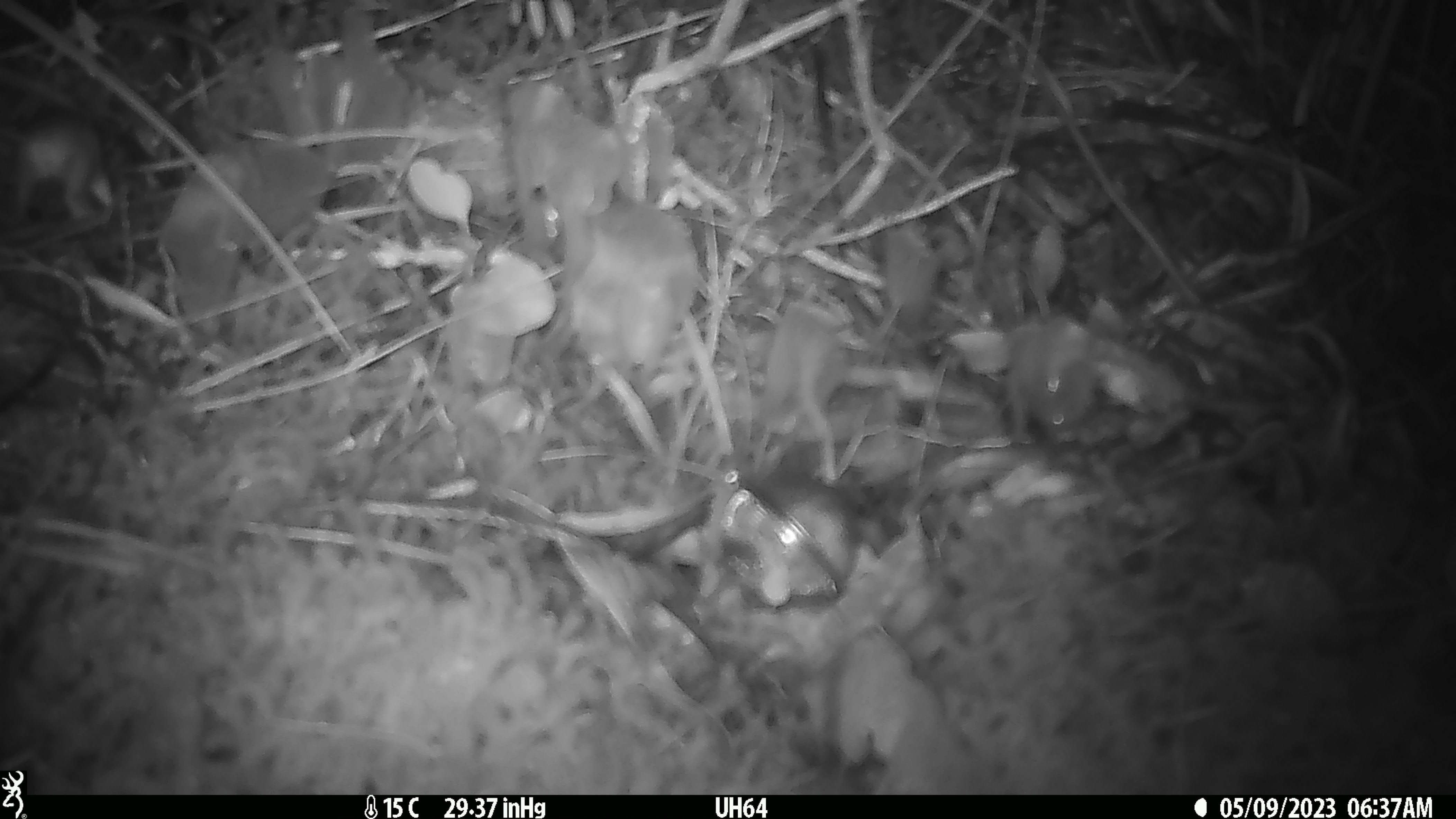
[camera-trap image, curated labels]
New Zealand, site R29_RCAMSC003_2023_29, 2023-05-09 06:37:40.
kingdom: Animalia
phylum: Chordata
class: Mammalia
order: Rodentia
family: Muridae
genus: Mus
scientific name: Mus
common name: mouse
Mouse (Mus).